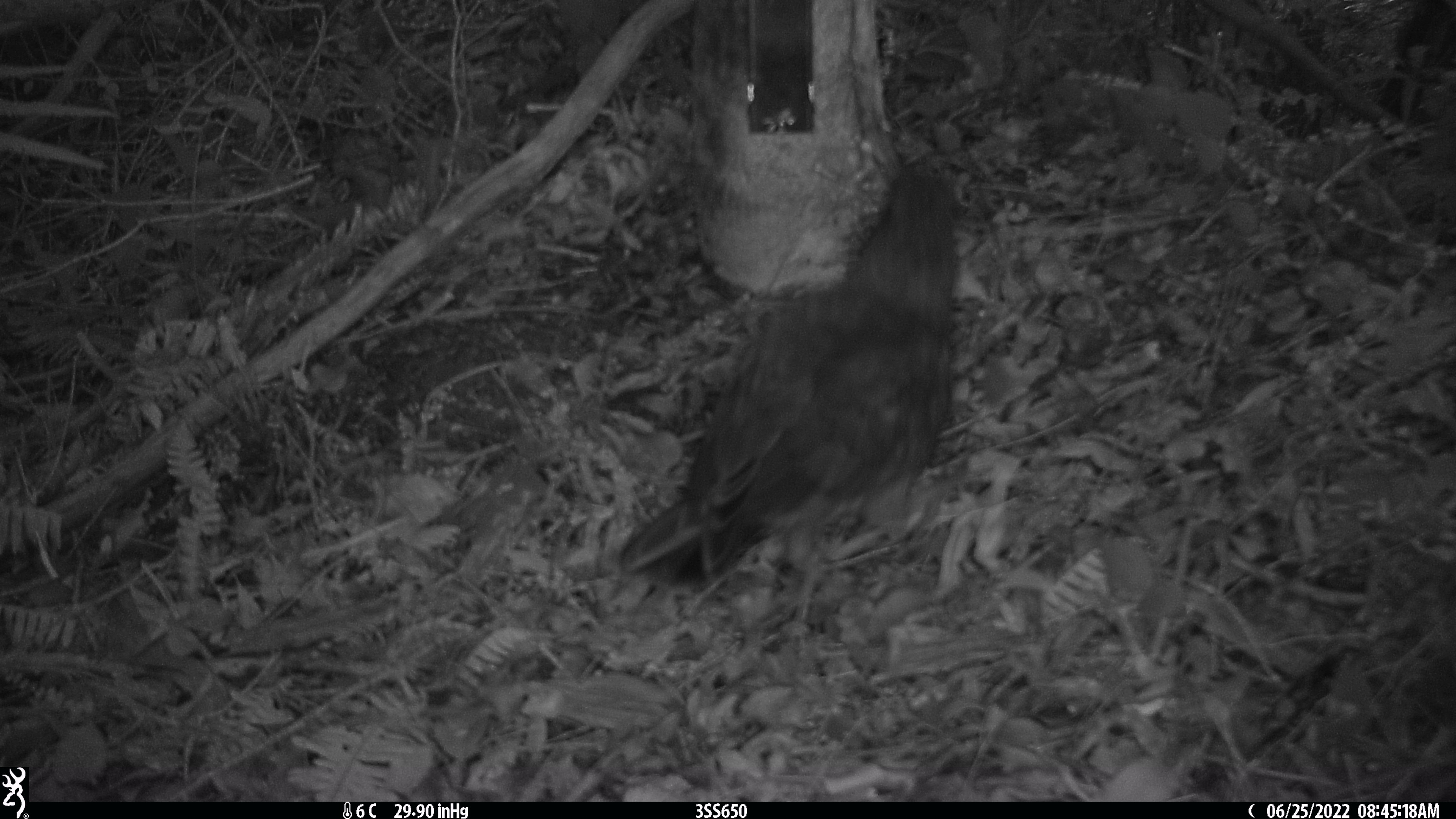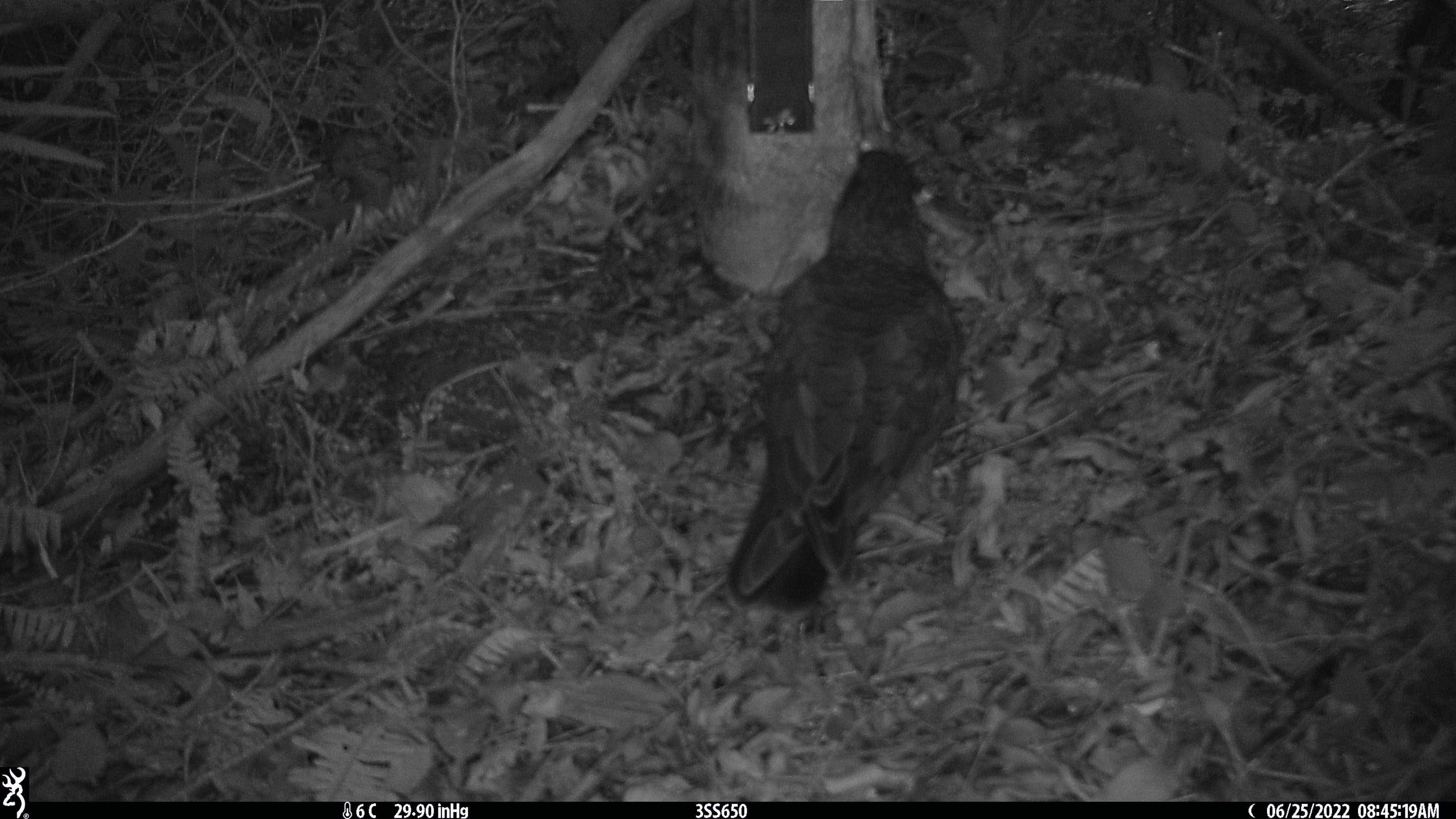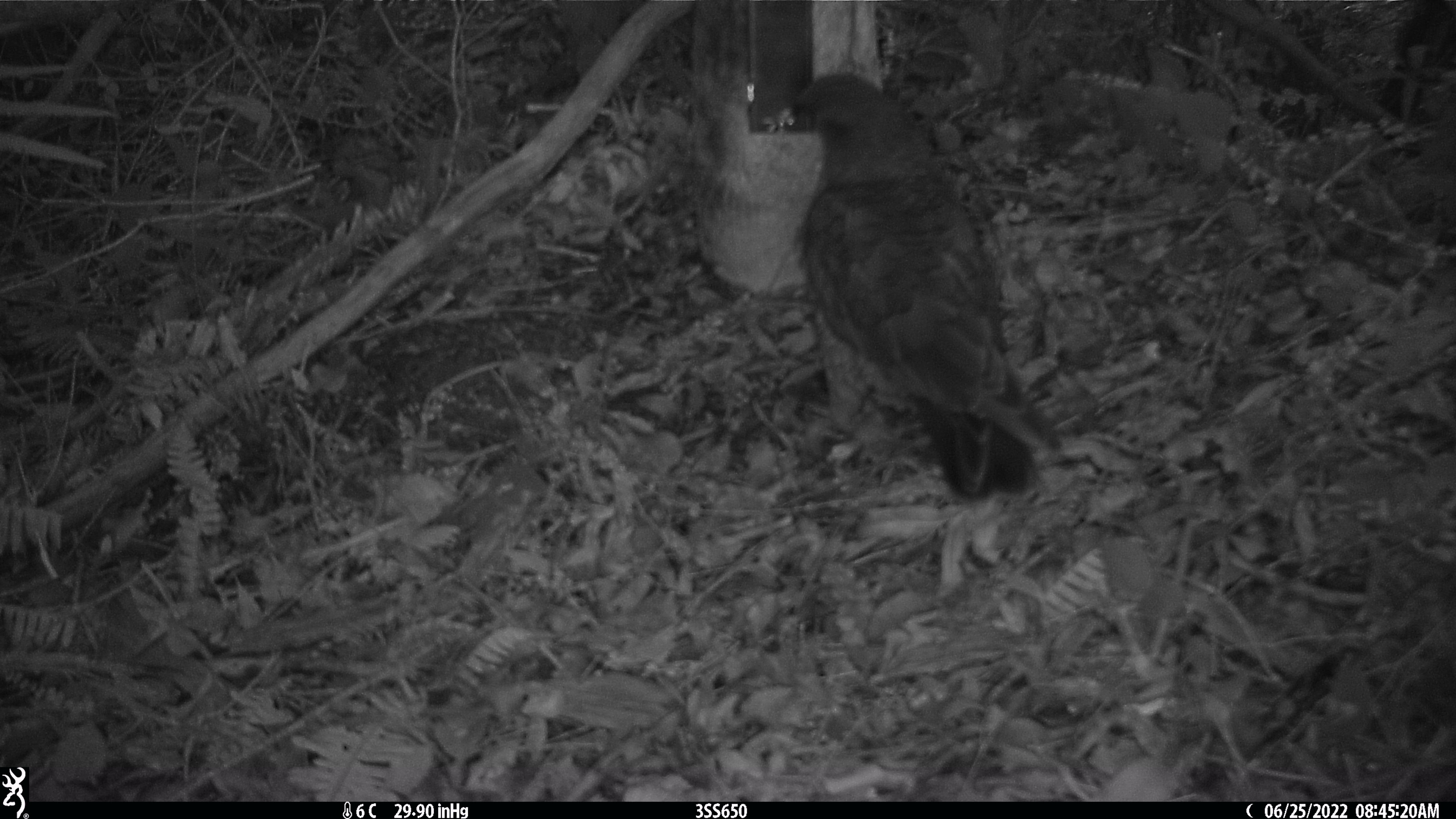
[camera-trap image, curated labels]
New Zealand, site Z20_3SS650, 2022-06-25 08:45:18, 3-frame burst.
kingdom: Animalia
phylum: Chordata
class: Aves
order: Psittaciformes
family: Strigopidae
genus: Nestor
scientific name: Nestor notabilis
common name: kea